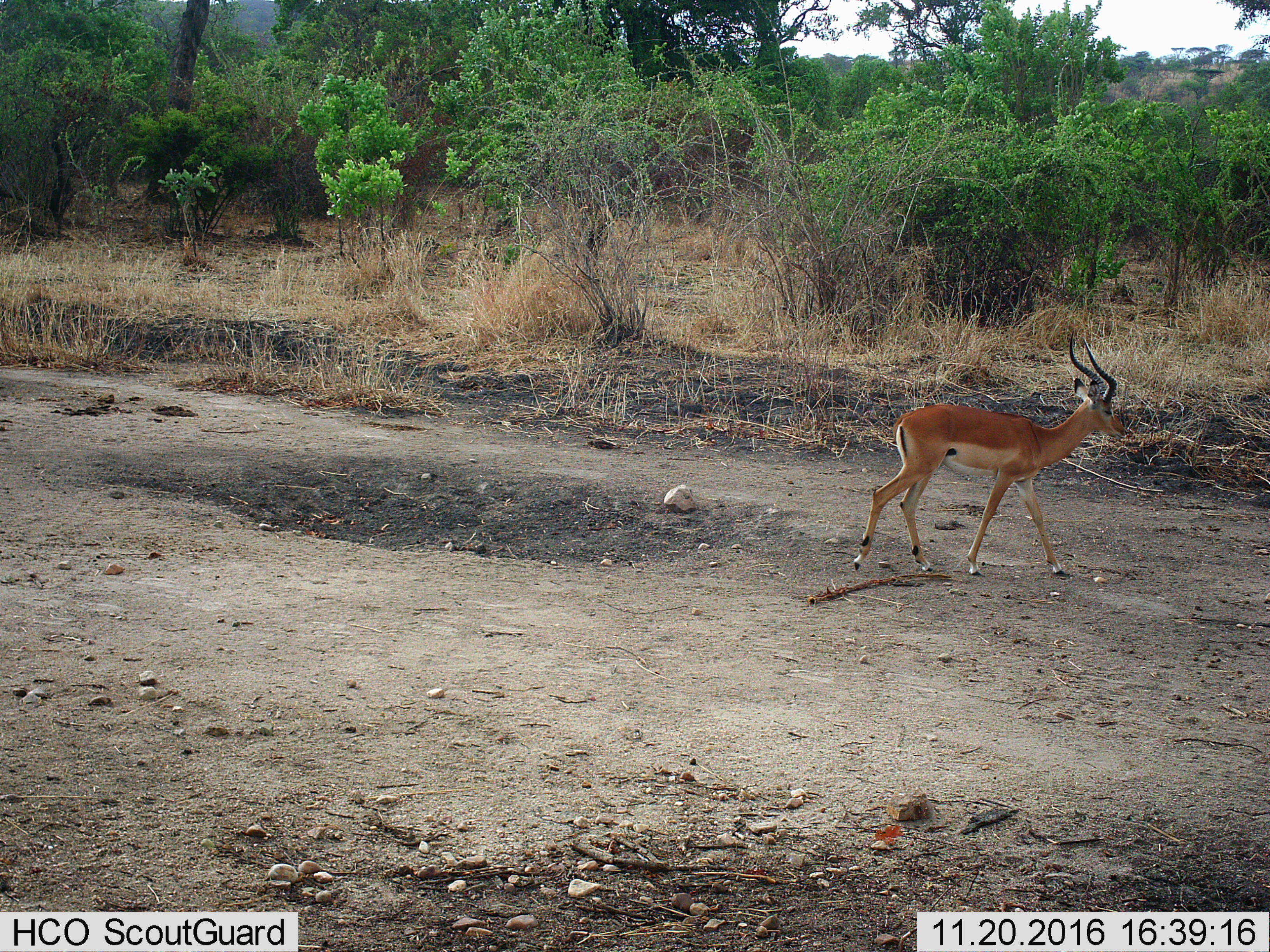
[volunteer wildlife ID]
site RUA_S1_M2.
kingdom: Animalia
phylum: Chordata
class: Mammalia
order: Artiodactyla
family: Bovidae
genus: Aepyceros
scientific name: Aepyceros melampus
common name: impala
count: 1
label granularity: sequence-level